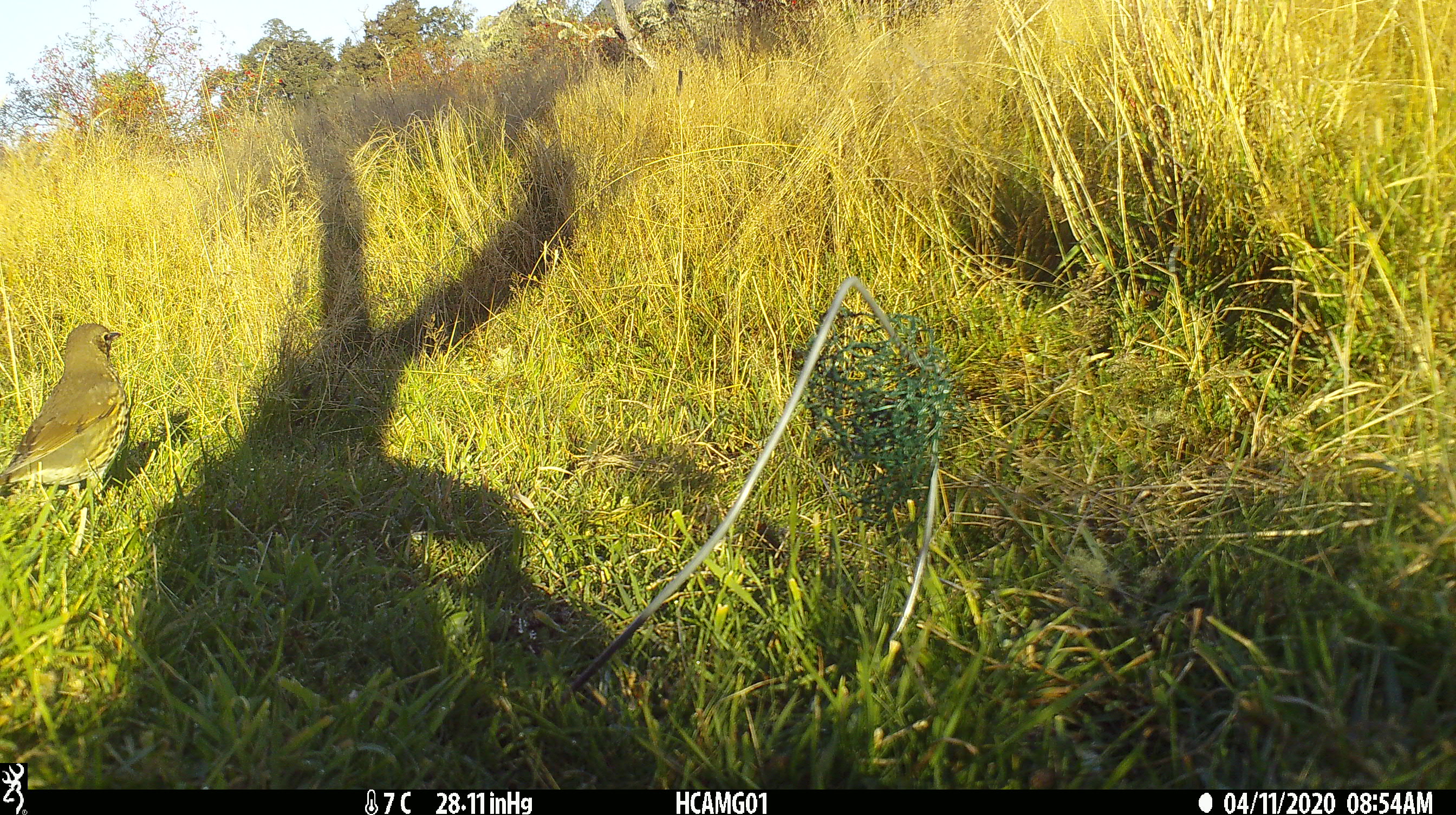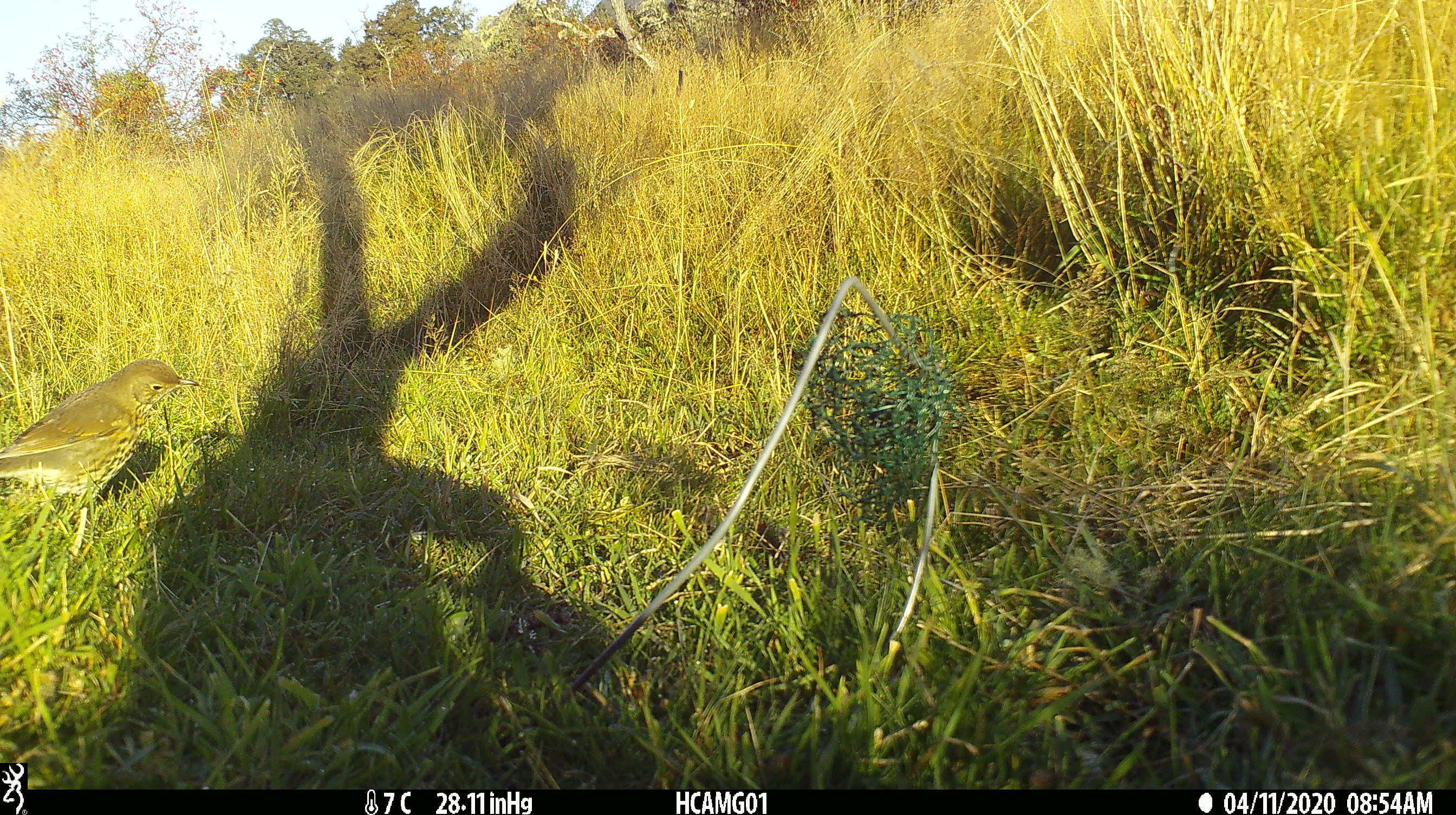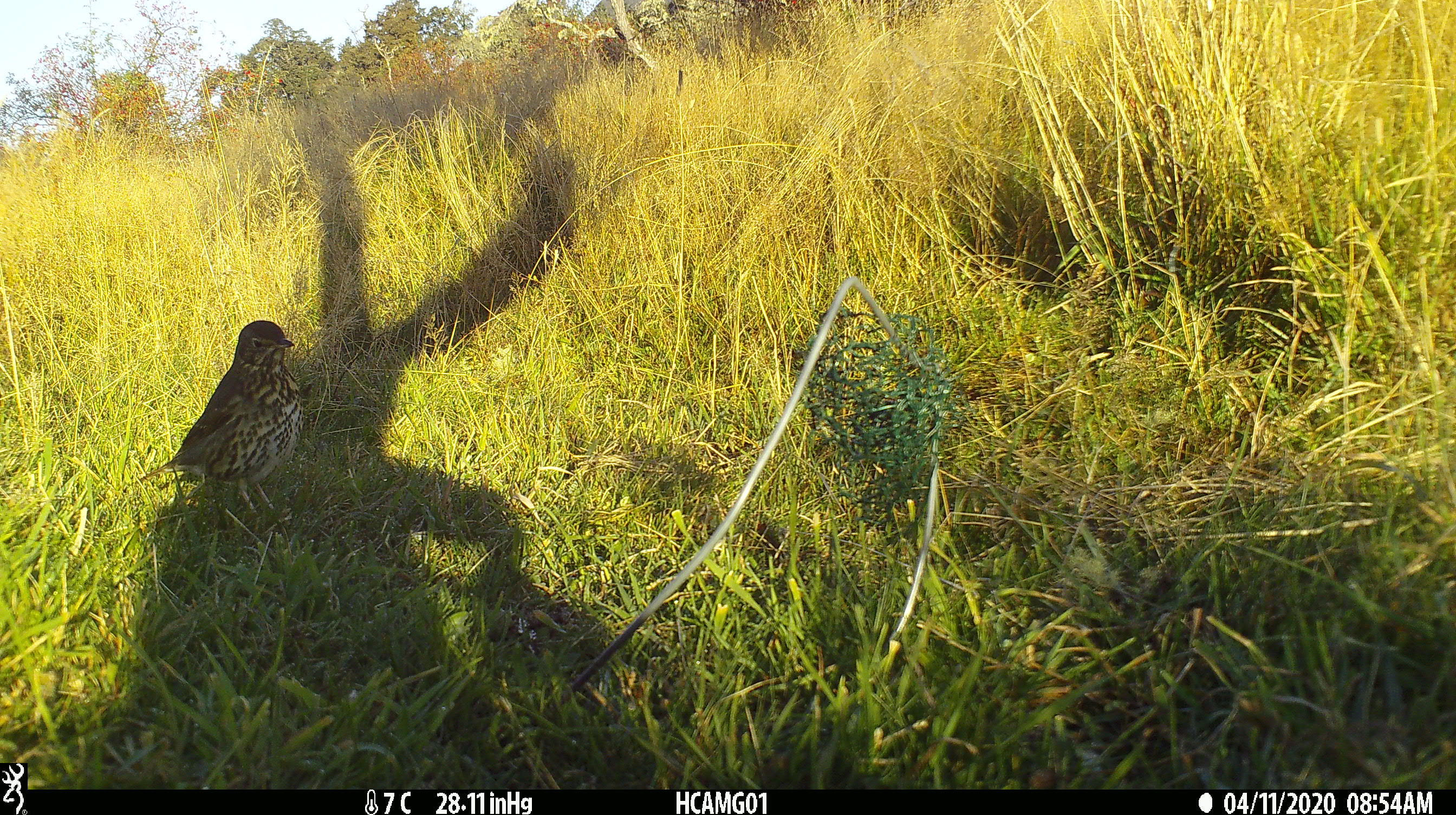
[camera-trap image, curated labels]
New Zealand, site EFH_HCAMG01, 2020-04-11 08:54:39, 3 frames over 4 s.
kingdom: Animalia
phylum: Chordata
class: Aves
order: Passeriformes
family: Turdidae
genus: Turdus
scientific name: Turdus philomelos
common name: song thrush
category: thrush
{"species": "thrush (song thrush) (Turdus philomelos)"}